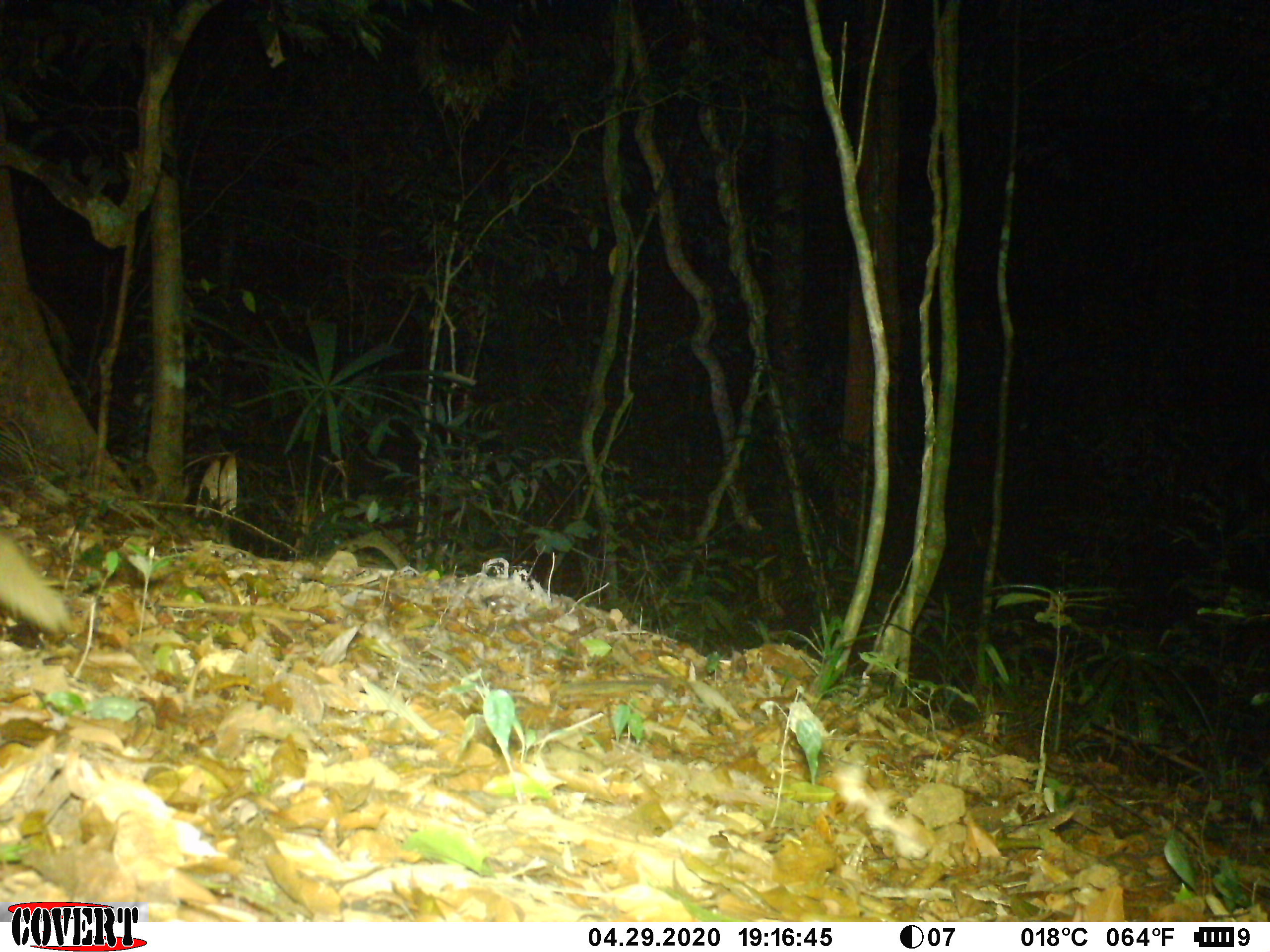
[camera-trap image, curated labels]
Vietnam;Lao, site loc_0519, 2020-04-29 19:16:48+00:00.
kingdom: Animalia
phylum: Chordata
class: Mammalia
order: Carnivora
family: Viverridae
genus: Paguma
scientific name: Paguma larvata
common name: masked palm civet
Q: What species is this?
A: Masked palm civet (Paguma larvata).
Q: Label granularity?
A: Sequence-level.